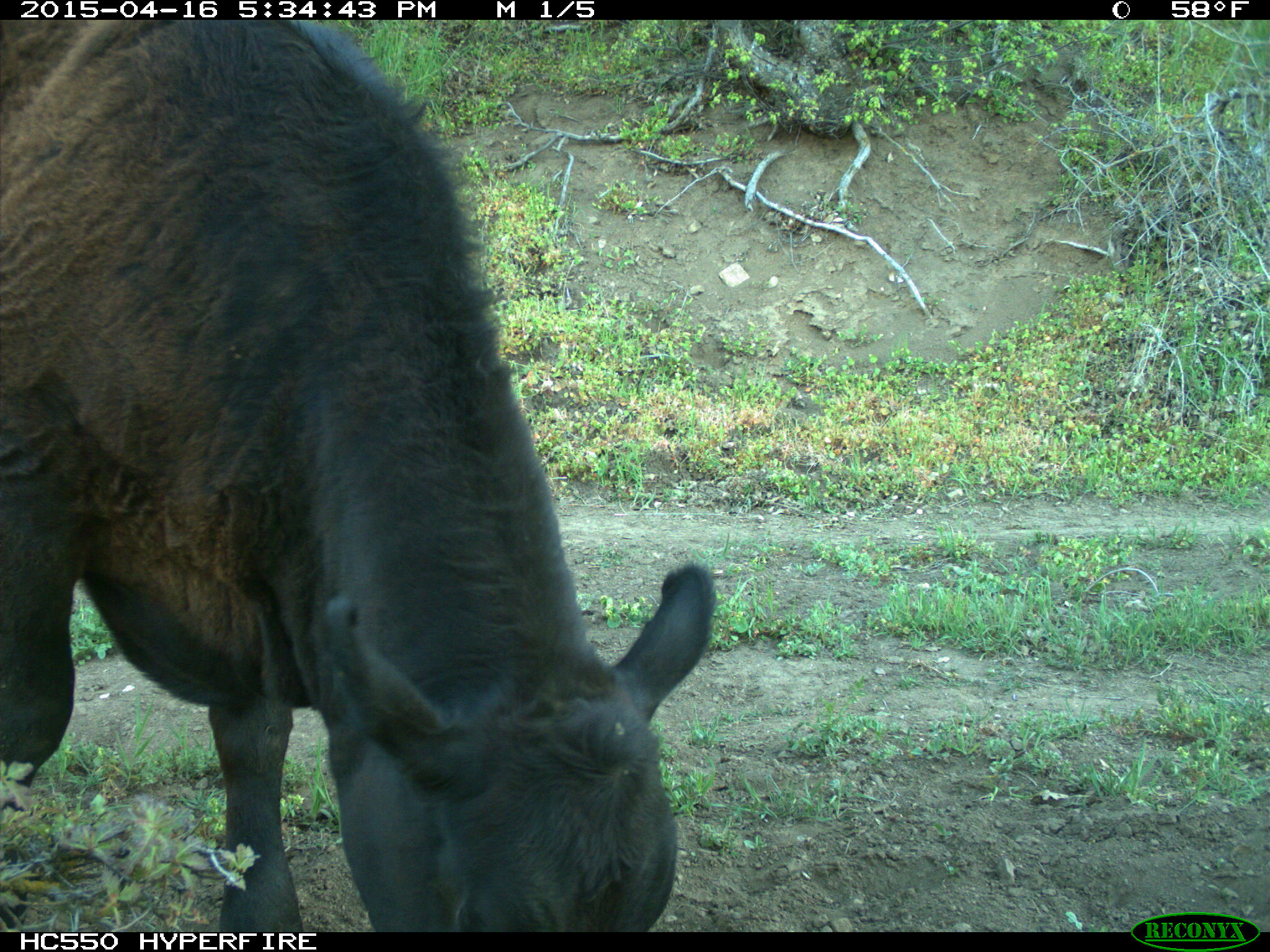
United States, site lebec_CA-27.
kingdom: Animalia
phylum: Chordata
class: Mammalia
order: Artiodactyla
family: Bovidae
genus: Bos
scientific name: Bos taurus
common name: domestic cow